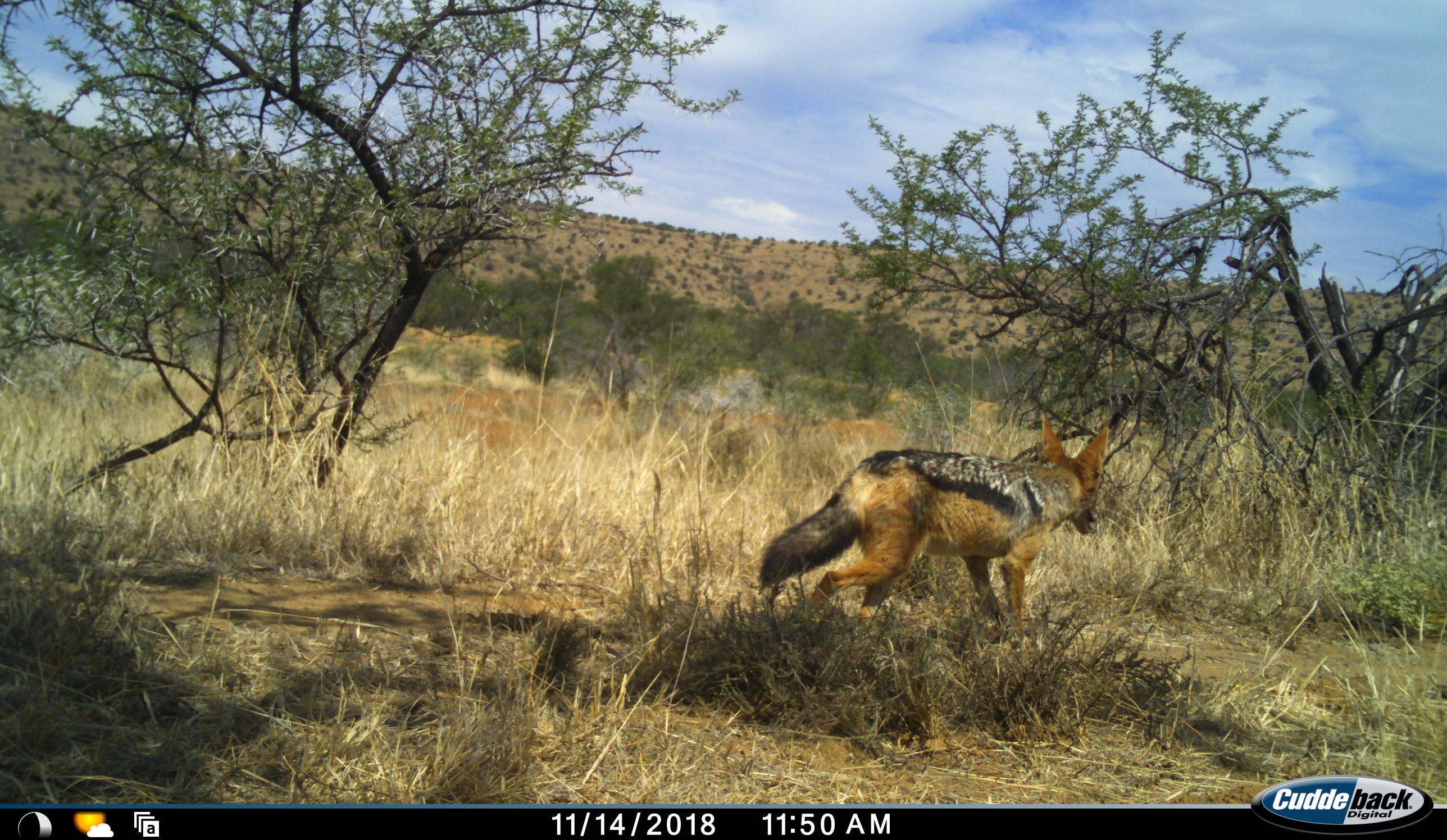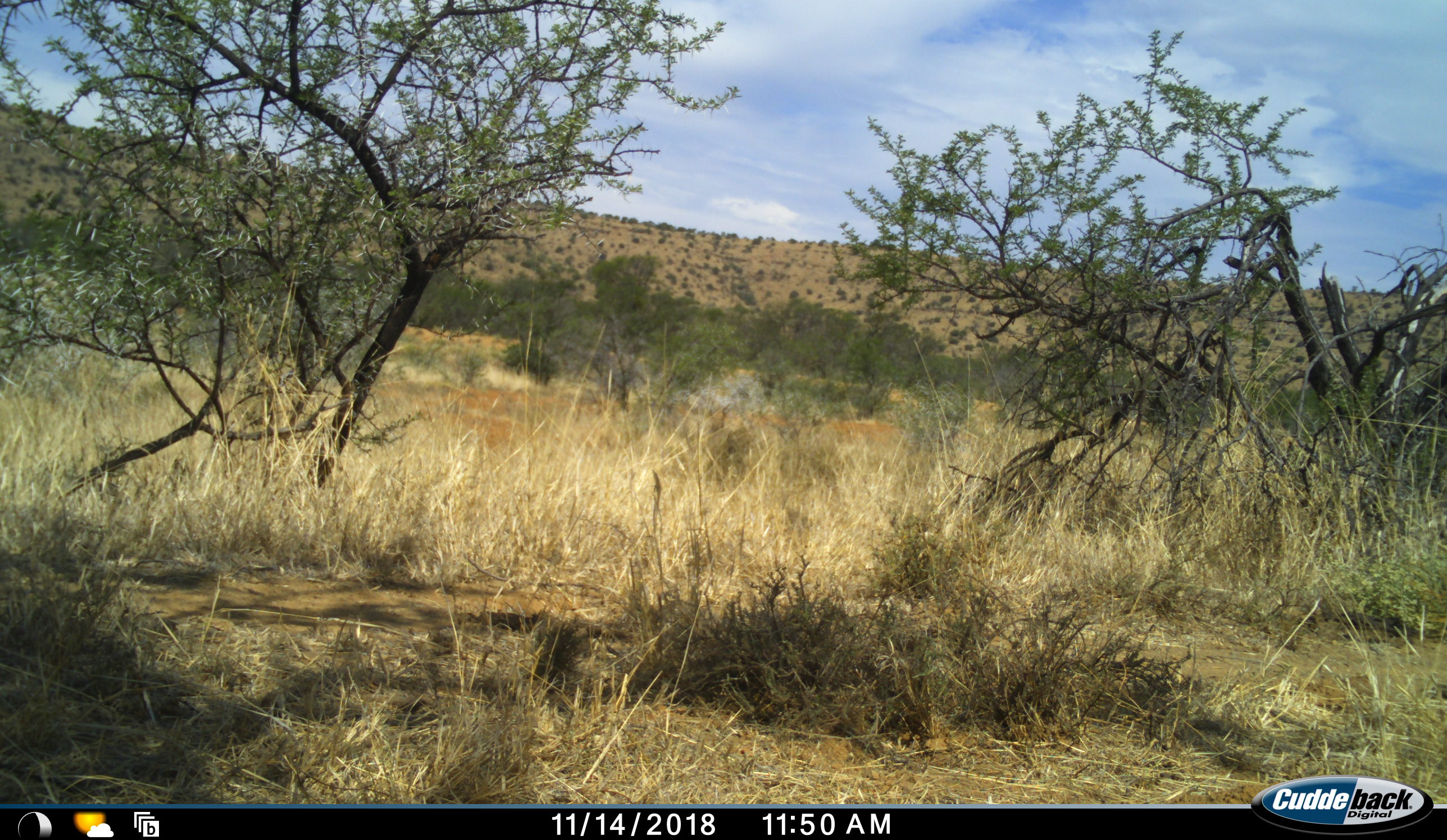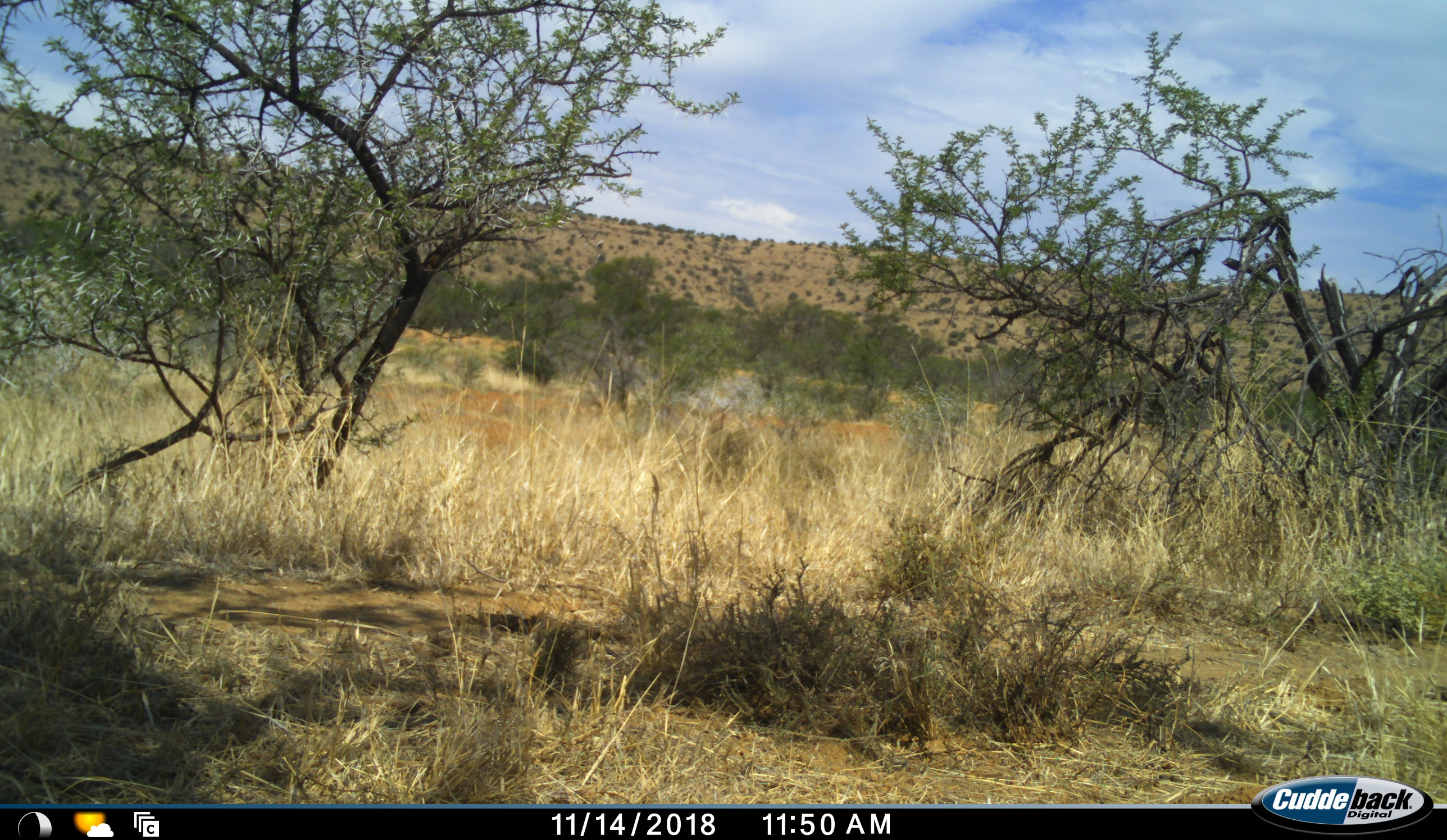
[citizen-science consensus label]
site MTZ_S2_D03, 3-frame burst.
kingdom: Animalia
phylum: Chordata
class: Mammalia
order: Carnivora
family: Canidae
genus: Lupulella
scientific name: Lupulella mesomelas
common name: black-backed jackal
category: jackalblackbacked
Jackalblackbacked (black-backed jackal) (Lupulella mesomelas), count 1. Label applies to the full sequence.